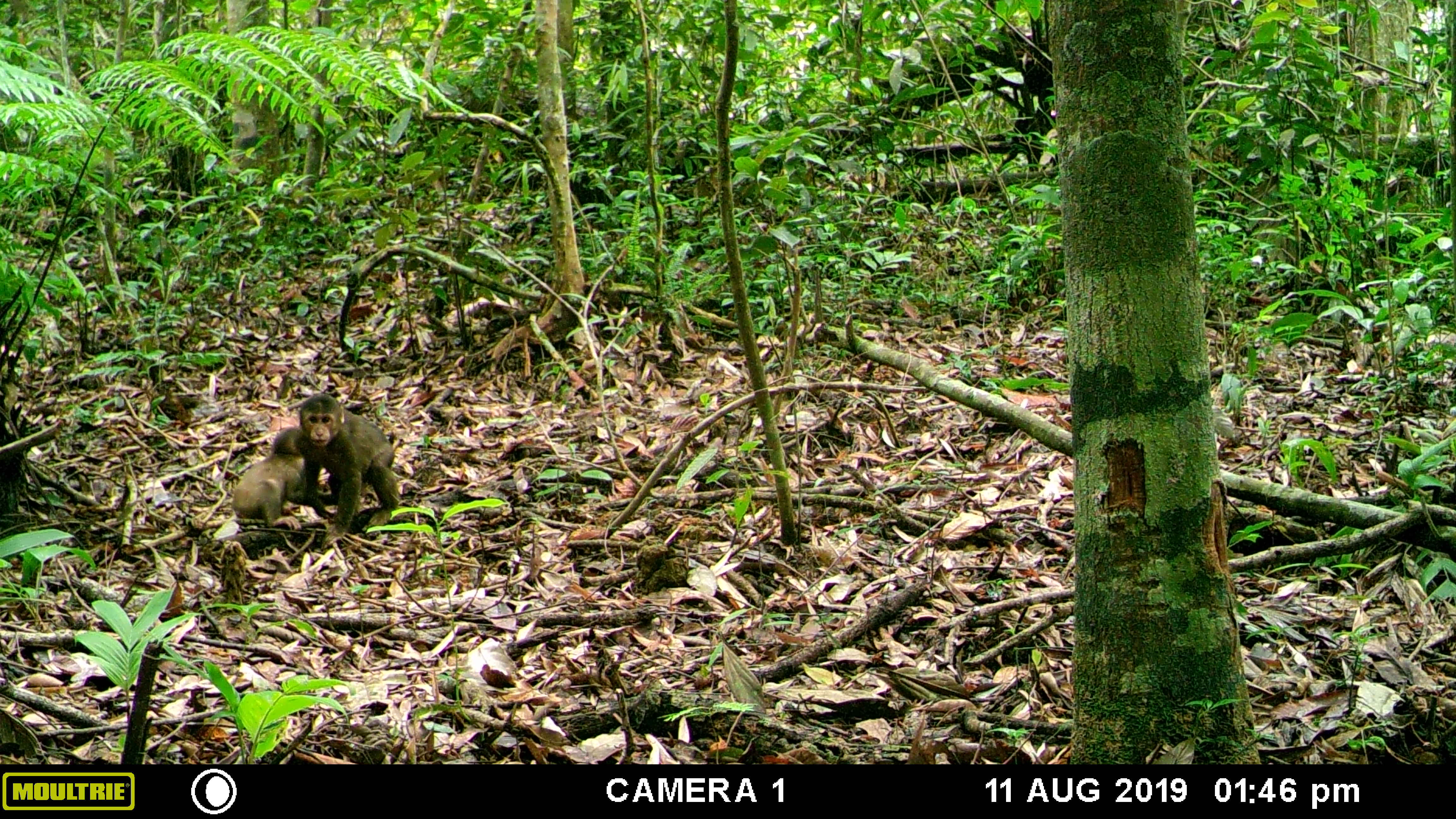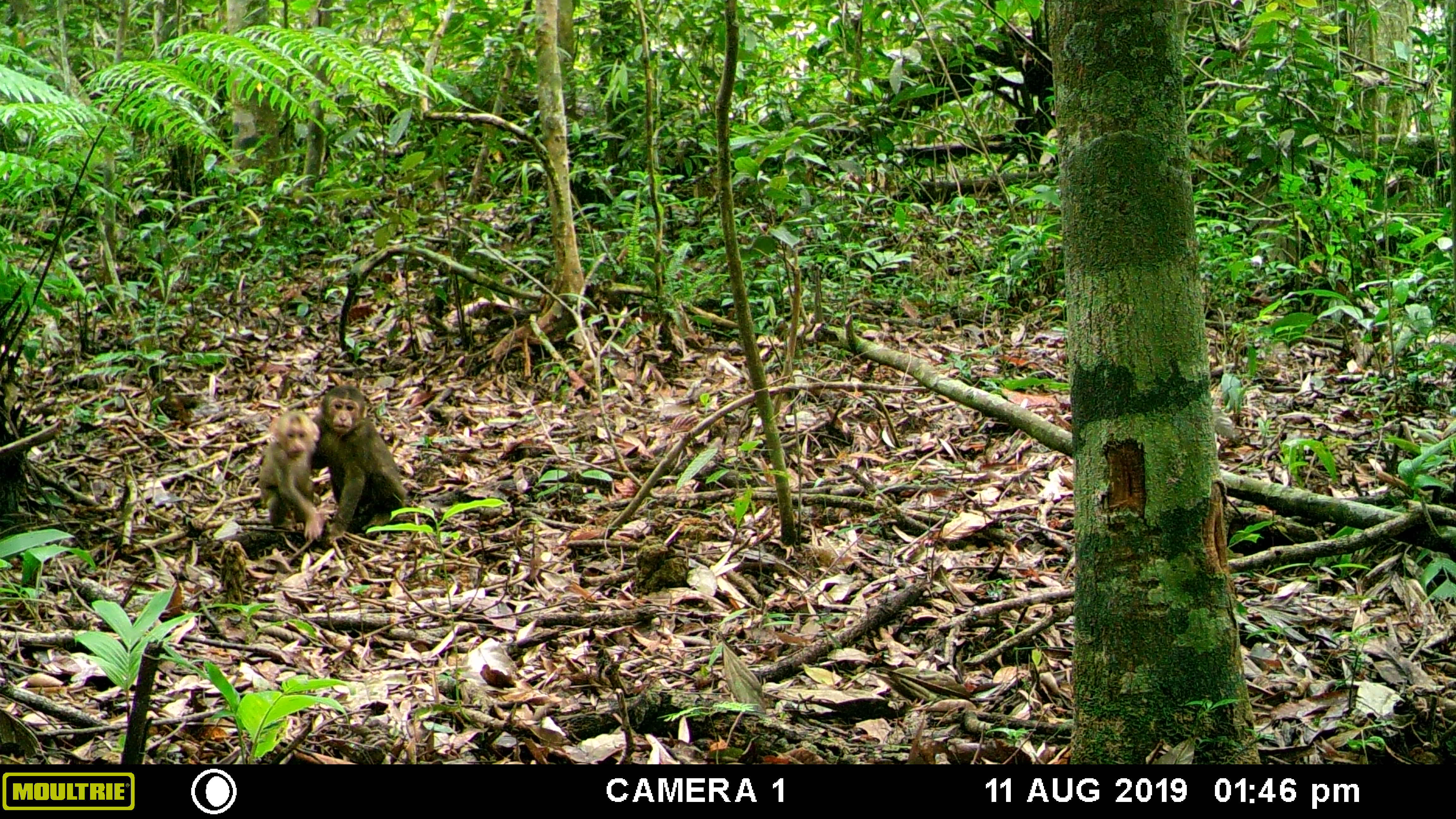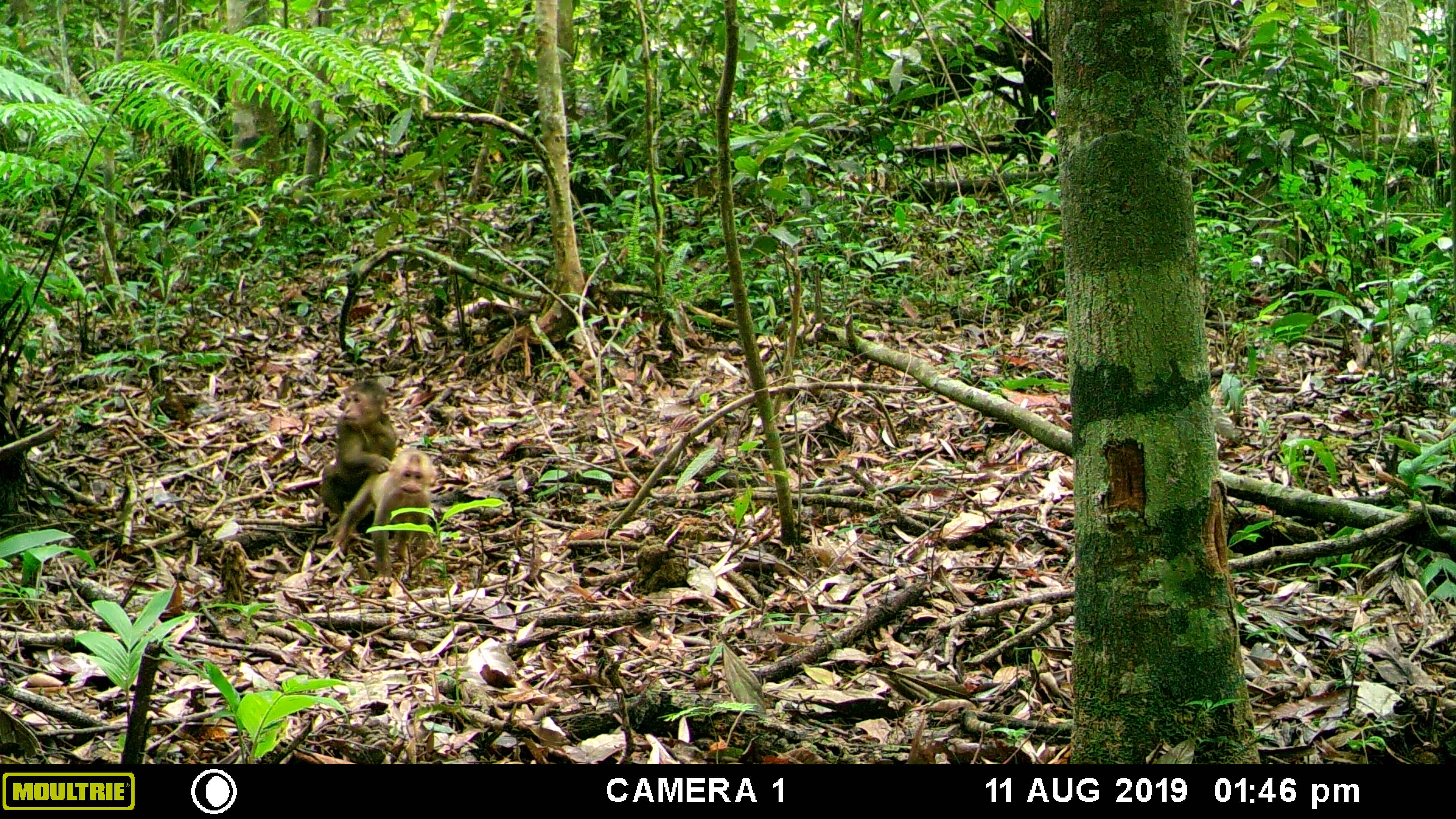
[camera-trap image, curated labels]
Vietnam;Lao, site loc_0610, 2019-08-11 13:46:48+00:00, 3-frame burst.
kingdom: Animalia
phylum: Chordata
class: Mammalia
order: Primates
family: Cercopithecidae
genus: Macaca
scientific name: Macaca arctoides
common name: stump-tailed macaque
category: stump tailed macaque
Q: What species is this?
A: Stump tailed macaque (stump-tailed macaque) (Macaca arctoides).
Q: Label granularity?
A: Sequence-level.